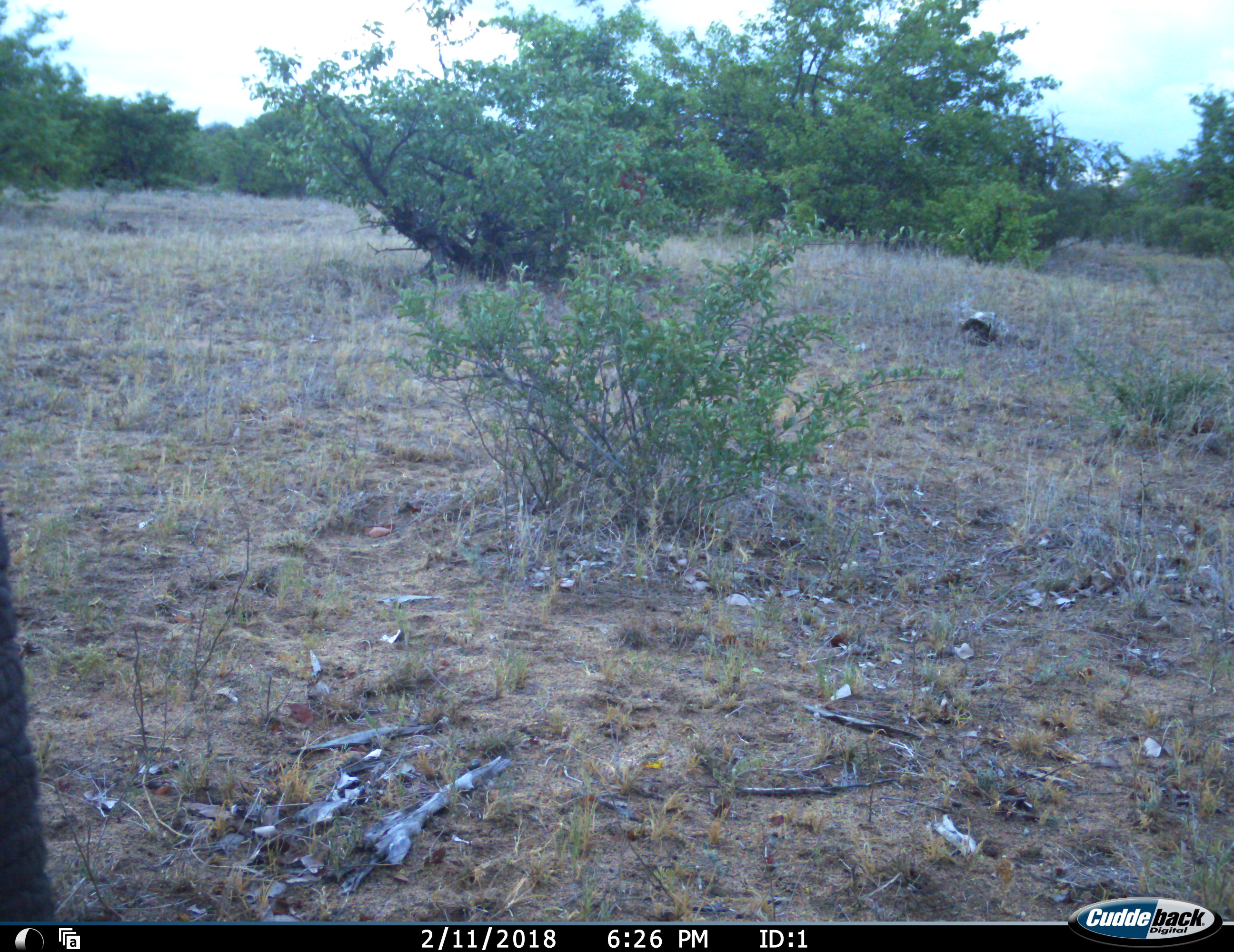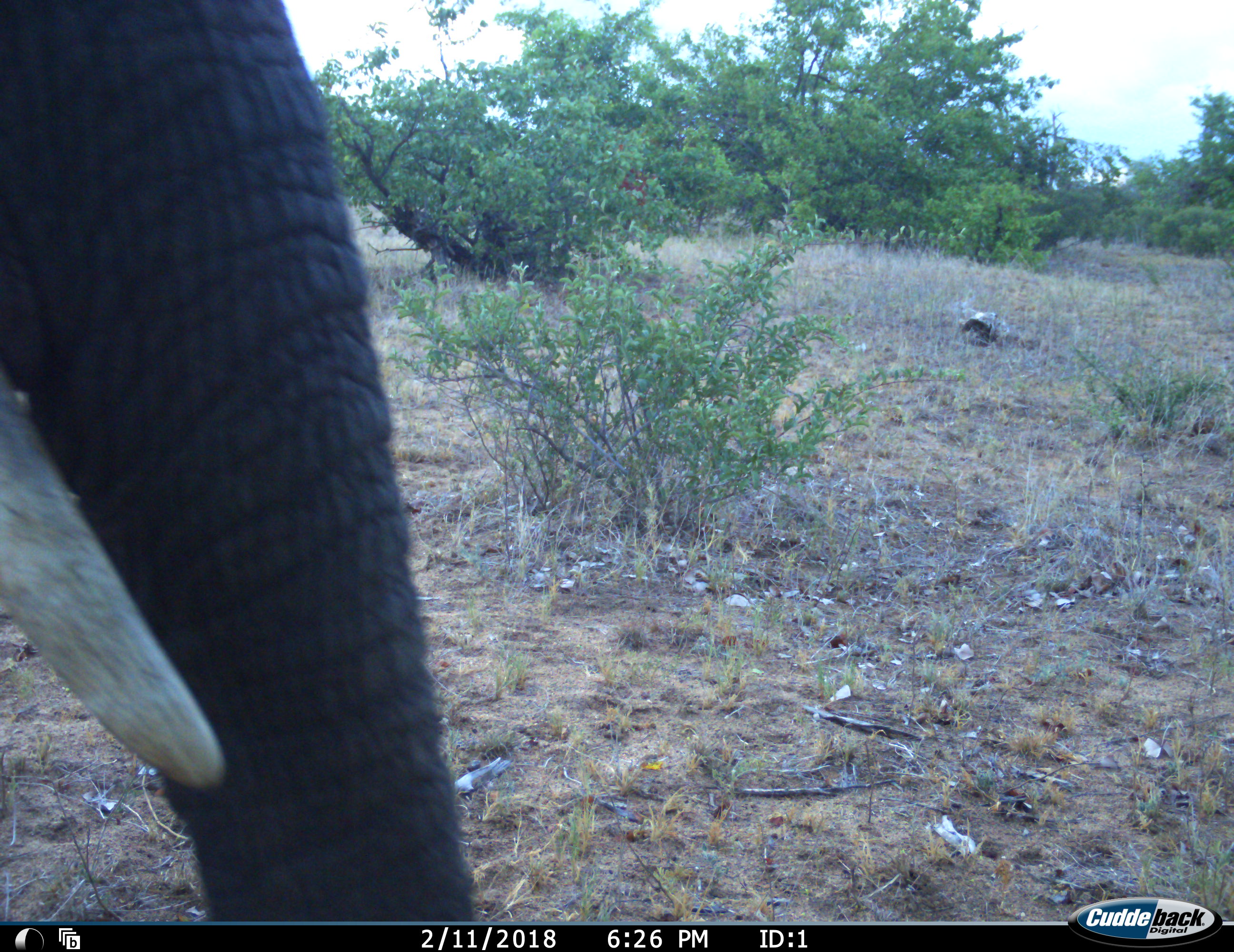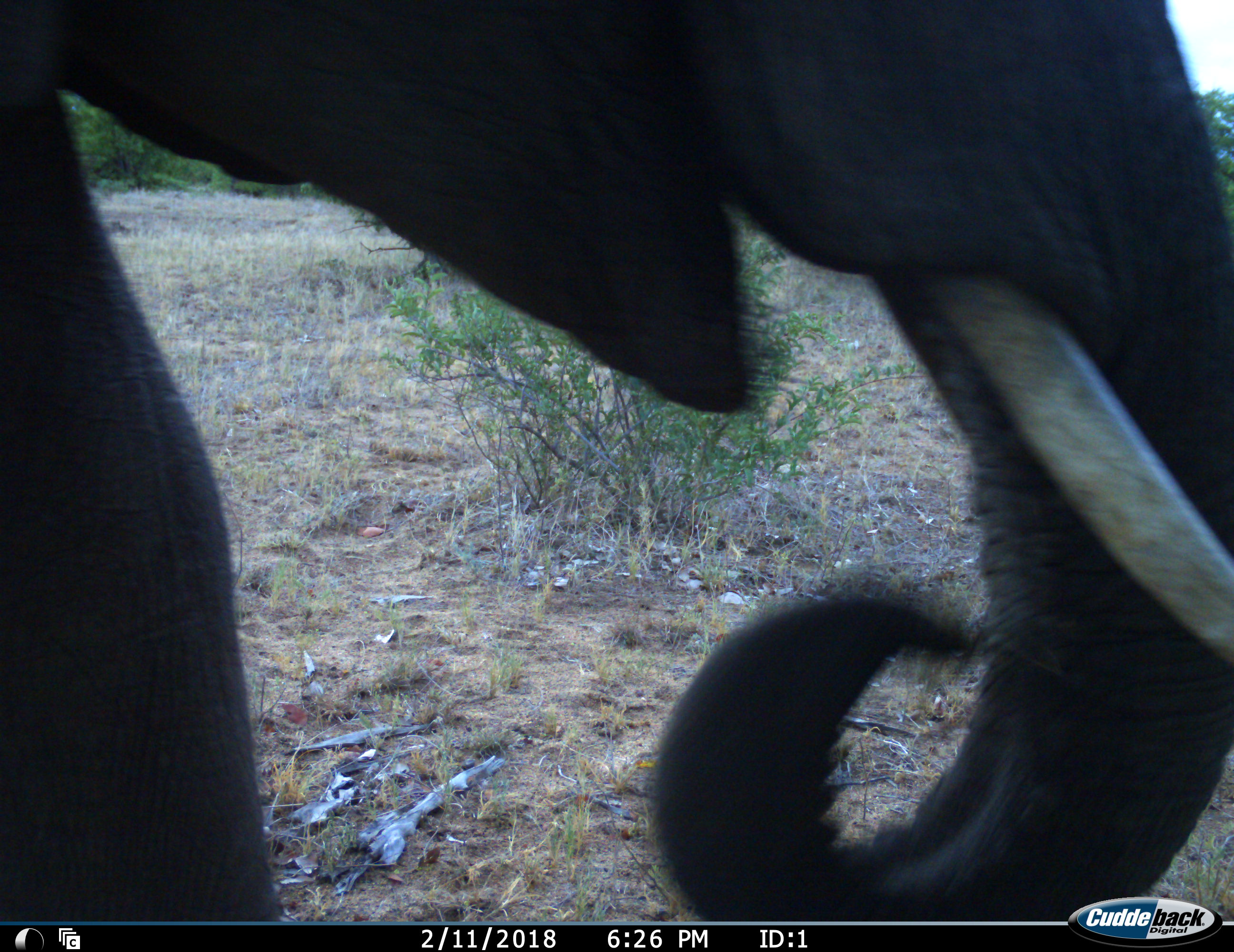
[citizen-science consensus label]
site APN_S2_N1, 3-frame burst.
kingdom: Animalia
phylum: Chordata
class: Mammalia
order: Proboscidea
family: Elephantidae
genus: Loxodonta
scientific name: Loxodonta africana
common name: african bush elephant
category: elephant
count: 1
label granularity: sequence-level